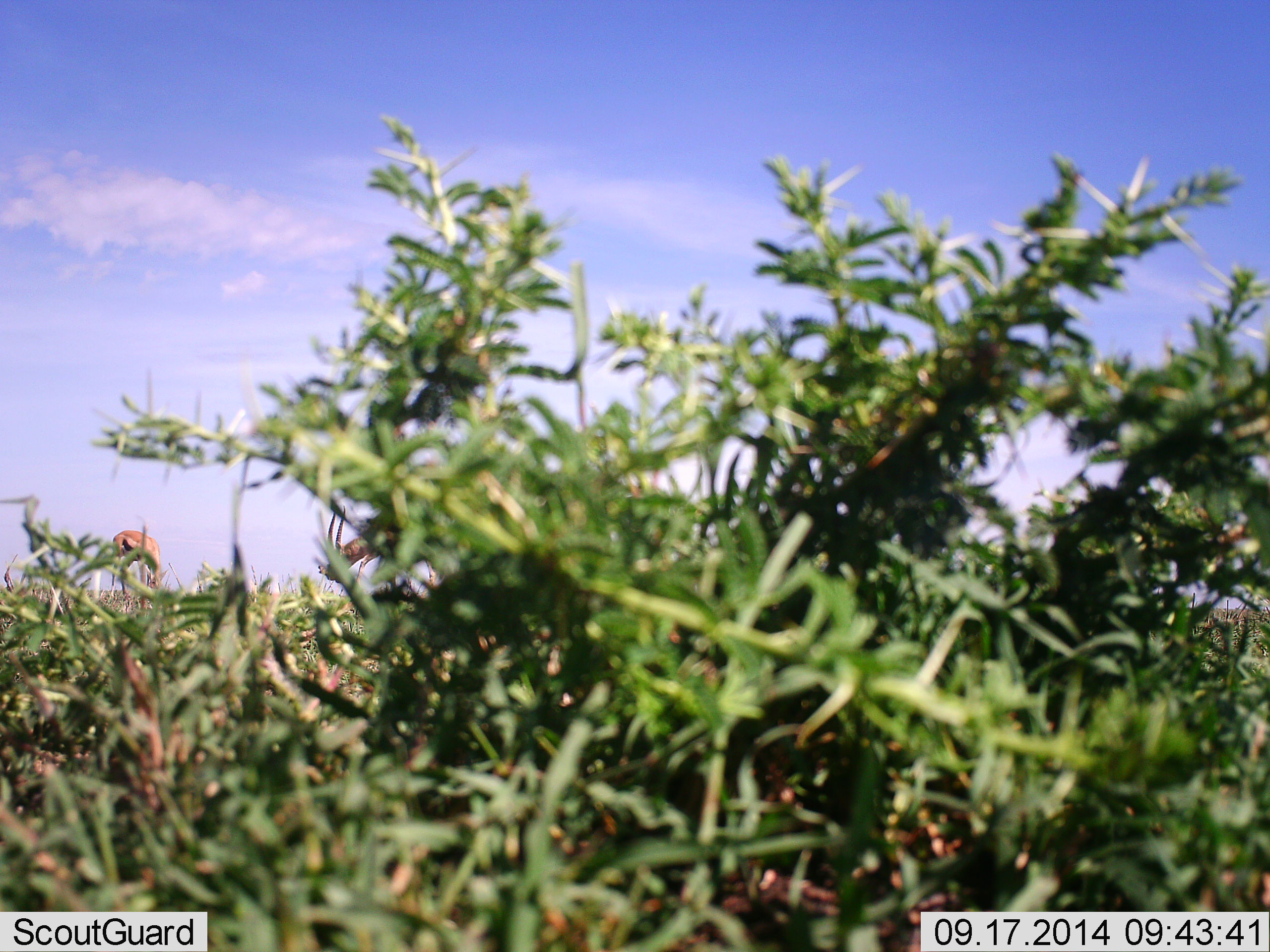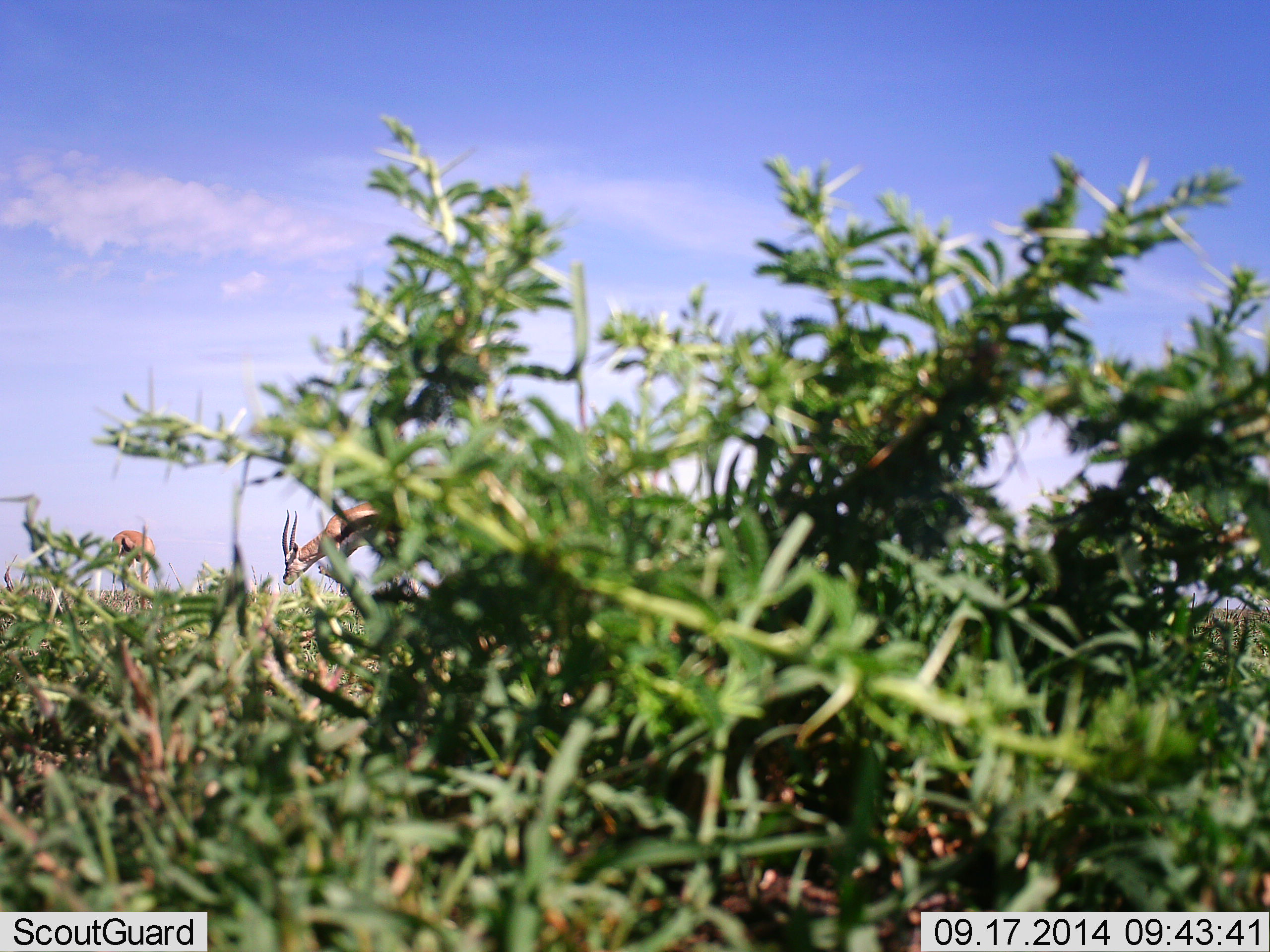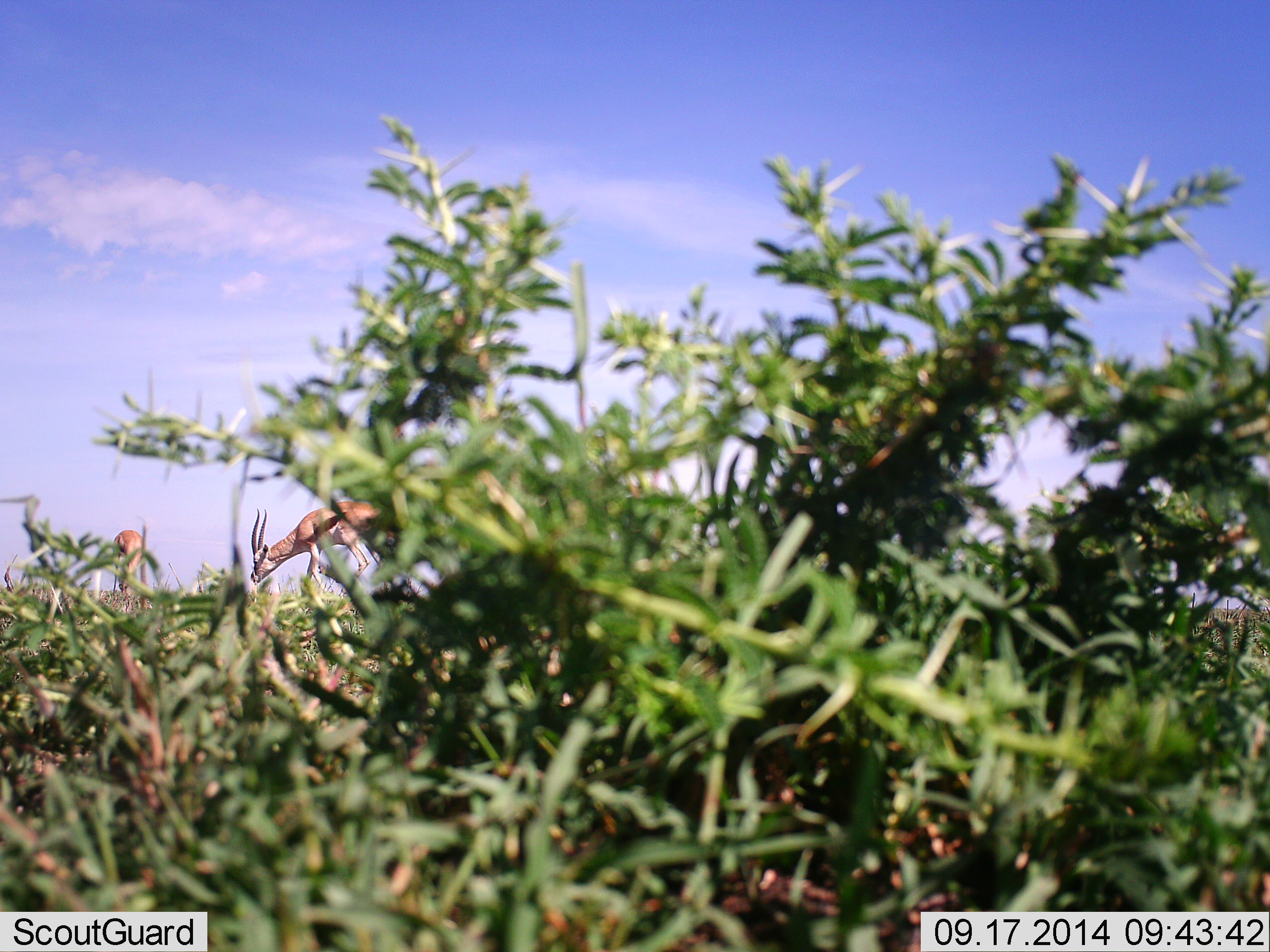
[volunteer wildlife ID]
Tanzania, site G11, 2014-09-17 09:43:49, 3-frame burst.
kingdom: Animalia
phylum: Chordata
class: Mammalia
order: Artiodactyla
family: Bovidae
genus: Eudorcas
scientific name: Eudorcas thomsonii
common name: thomson's gazelle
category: gazellethomsons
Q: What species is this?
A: Gazellethomsons (thomson's gazelle) (Eudorcas thomsonii).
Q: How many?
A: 2.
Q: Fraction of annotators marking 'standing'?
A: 20%.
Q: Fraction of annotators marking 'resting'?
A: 0%.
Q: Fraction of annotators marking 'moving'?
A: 60%.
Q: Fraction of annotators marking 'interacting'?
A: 0%.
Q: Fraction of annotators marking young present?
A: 0%.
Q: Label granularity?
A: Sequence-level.